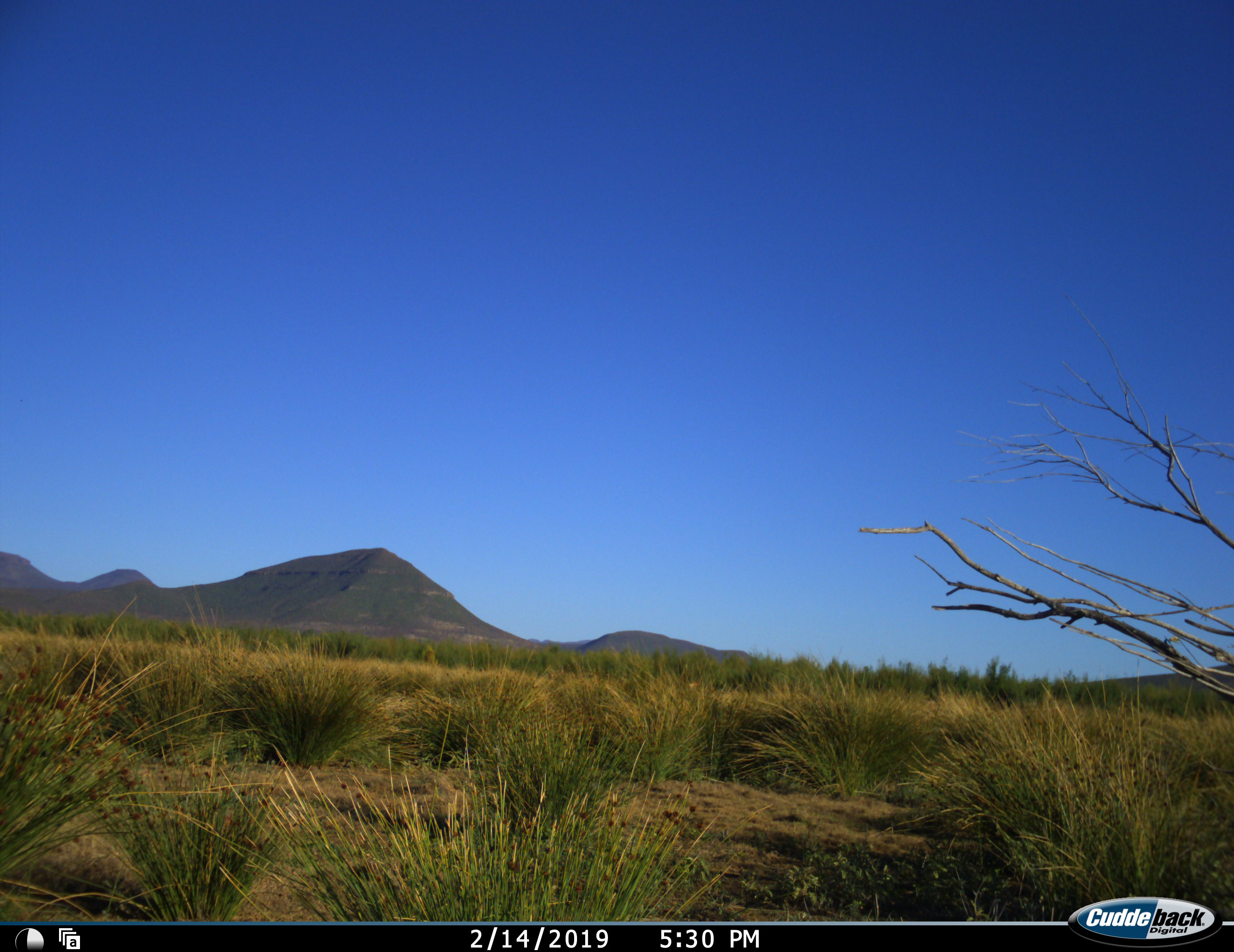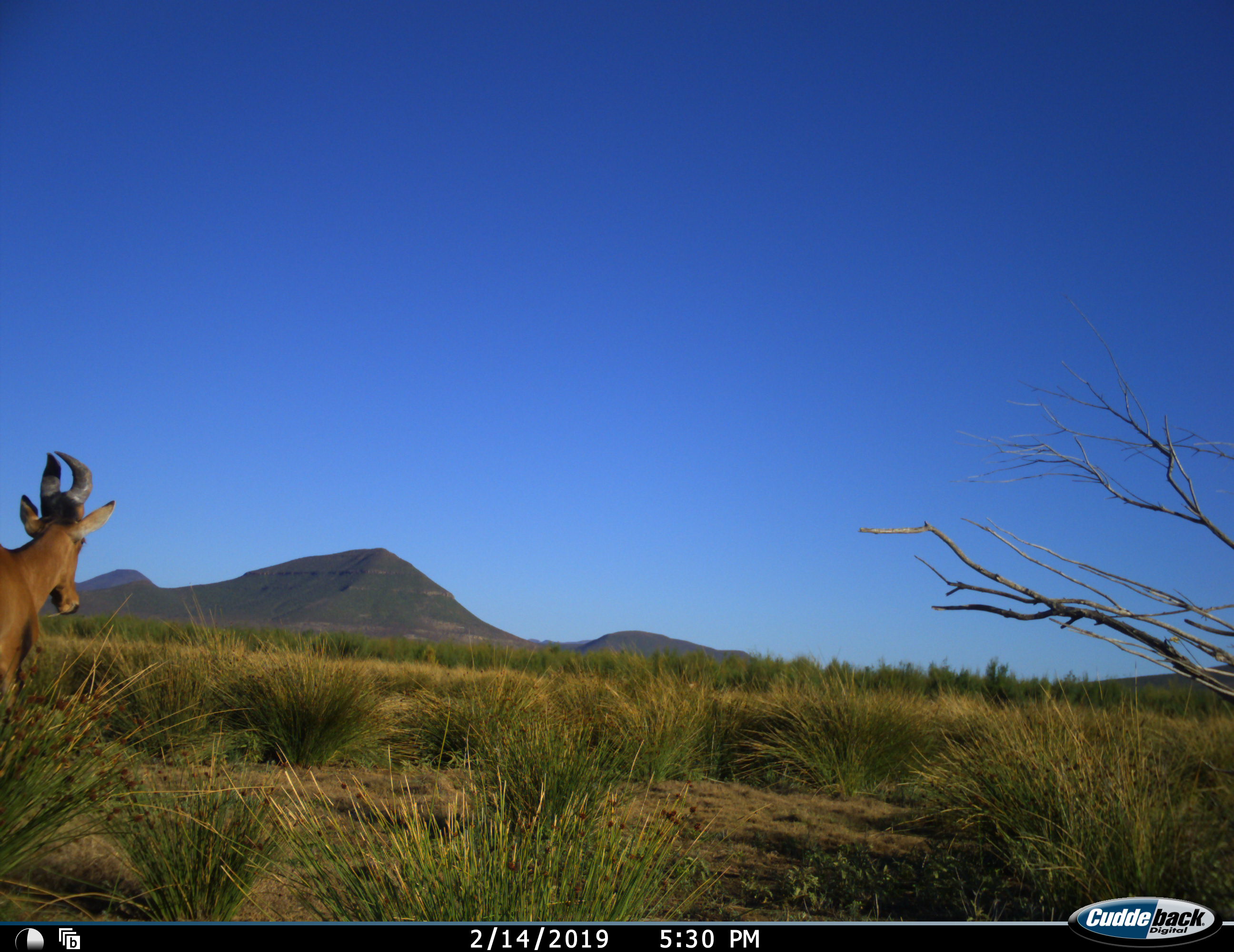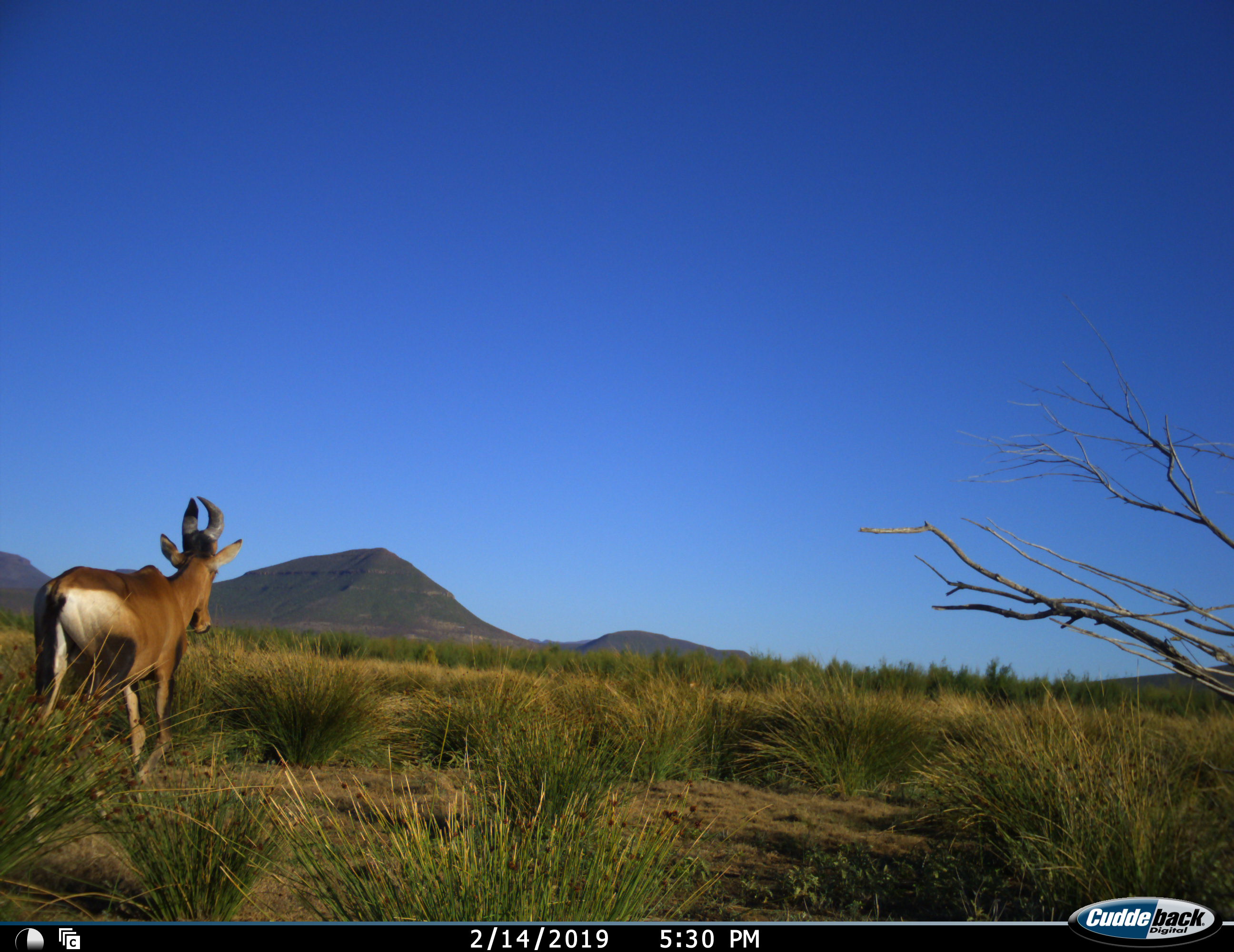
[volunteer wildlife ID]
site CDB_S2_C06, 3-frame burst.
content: unidentified animal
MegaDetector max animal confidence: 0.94